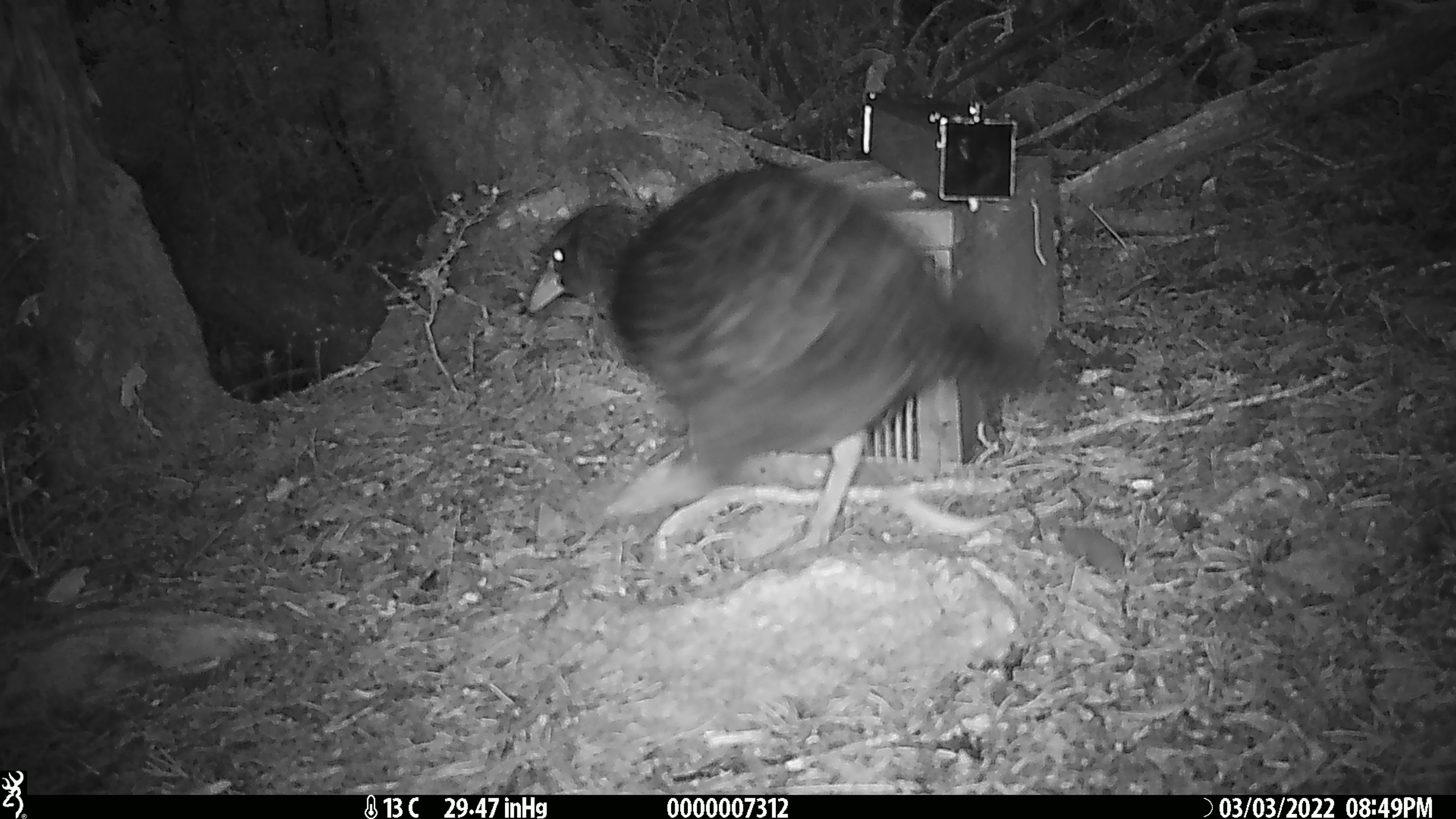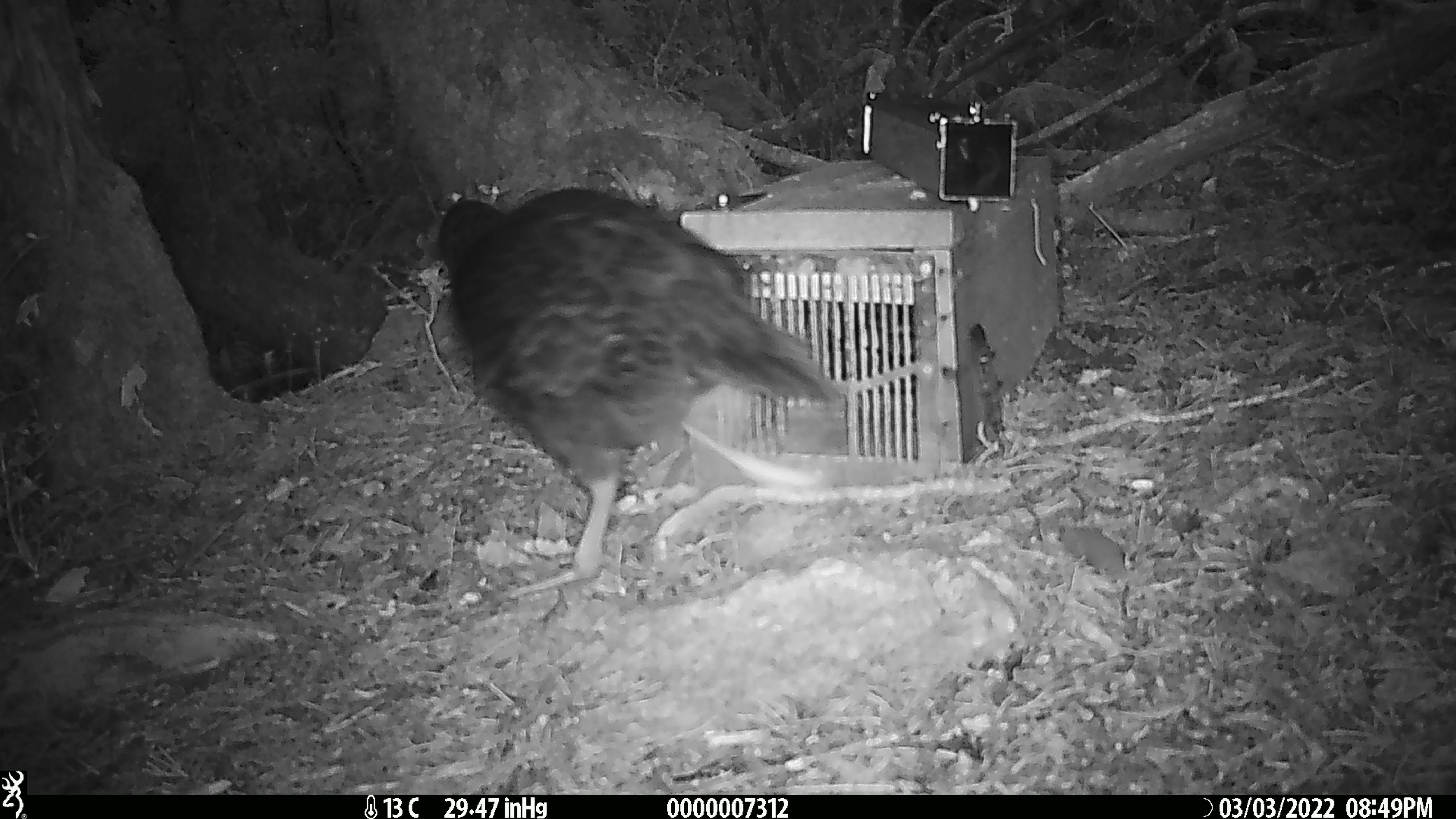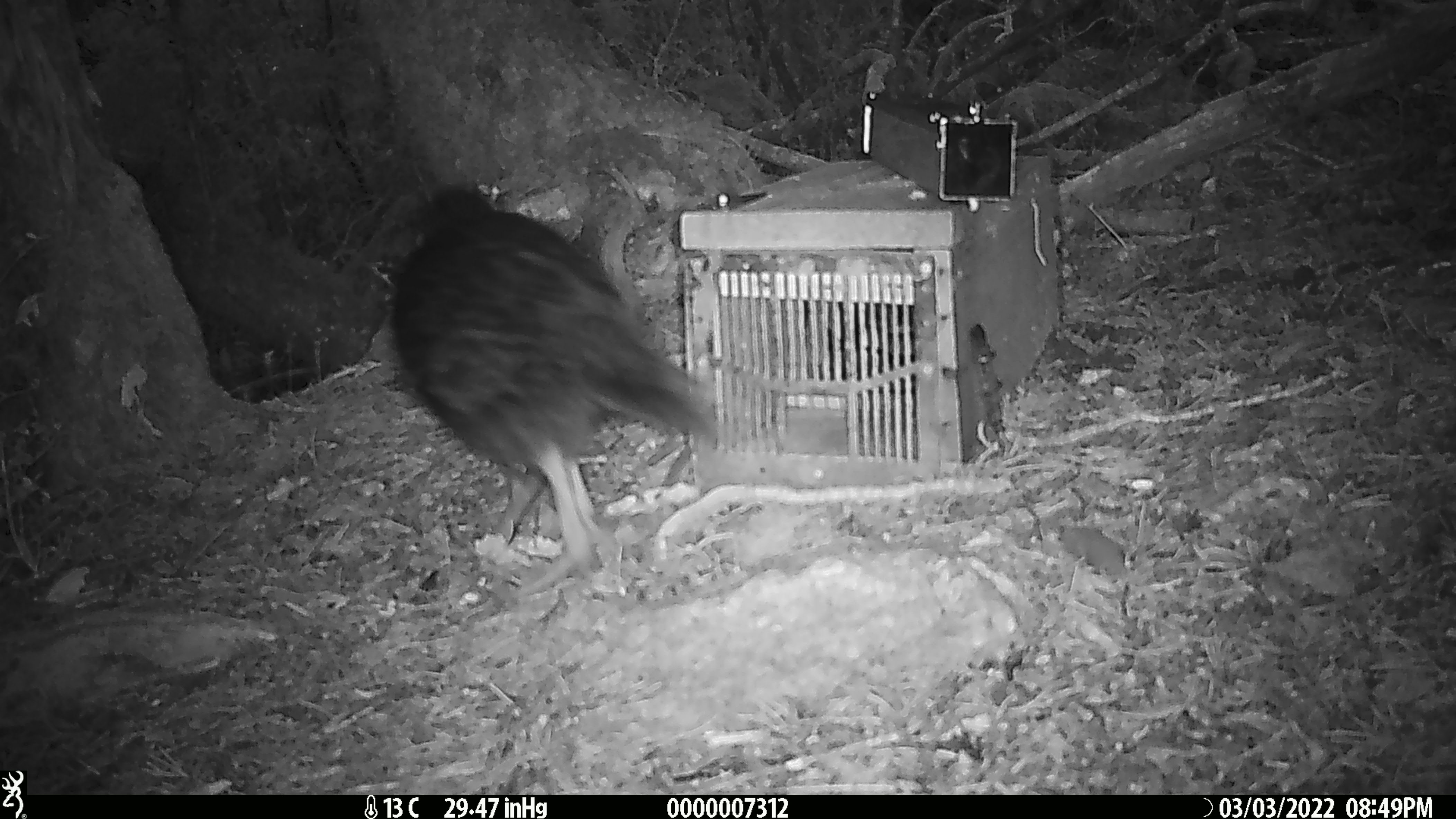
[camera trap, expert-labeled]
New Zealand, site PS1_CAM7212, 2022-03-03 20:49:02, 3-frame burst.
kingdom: Animalia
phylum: Chordata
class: Aves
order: Gruiformes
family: Rallidae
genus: Gallirallus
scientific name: Gallirallus australis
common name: weka